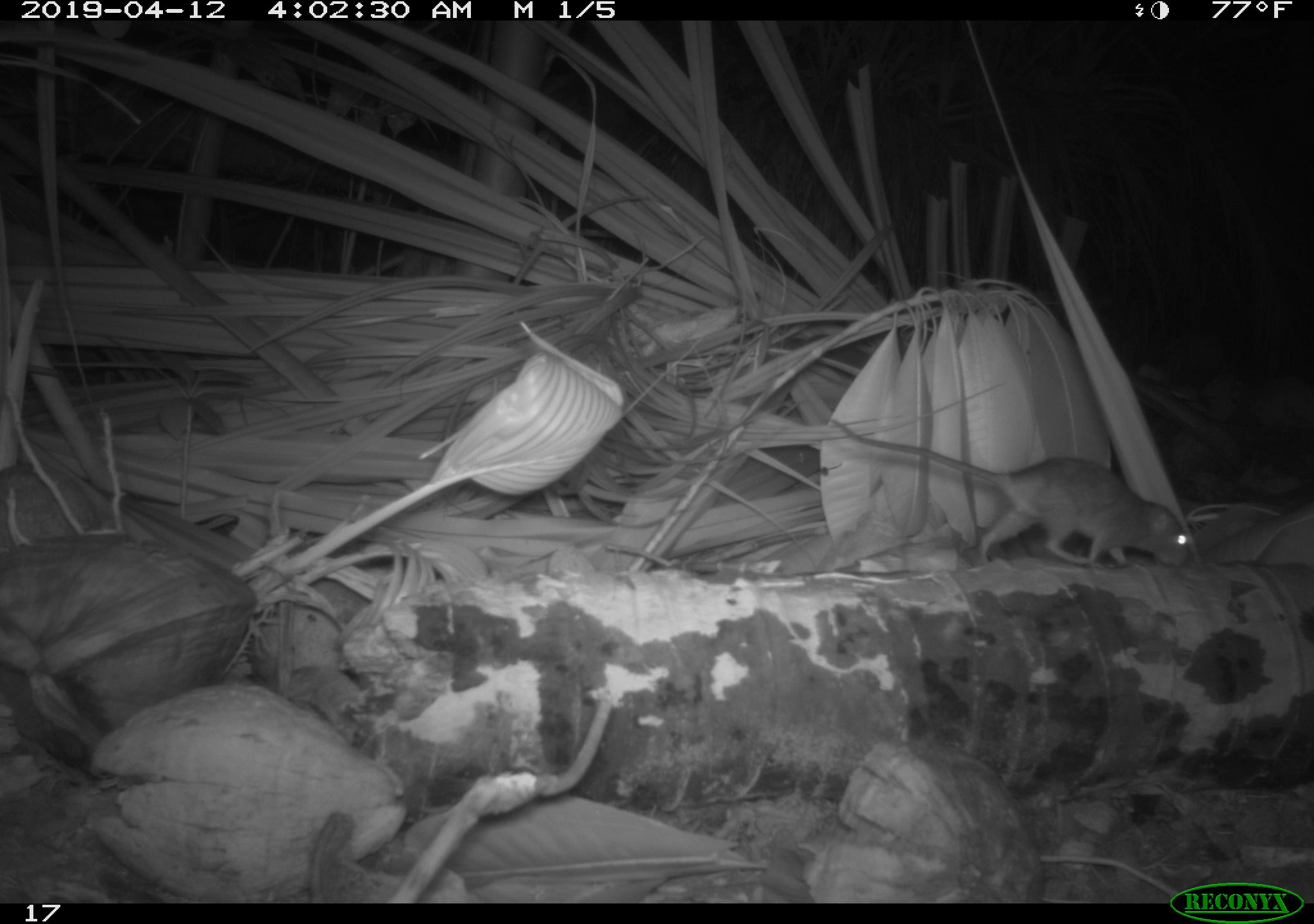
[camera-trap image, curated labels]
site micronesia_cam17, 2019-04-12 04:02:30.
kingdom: Animalia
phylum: Chordata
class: Mammalia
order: Rodentia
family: Muridae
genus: Rattus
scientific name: Rattus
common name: rat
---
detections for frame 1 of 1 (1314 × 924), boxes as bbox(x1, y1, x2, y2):
rat: bbox(827, 424, 1200, 567)